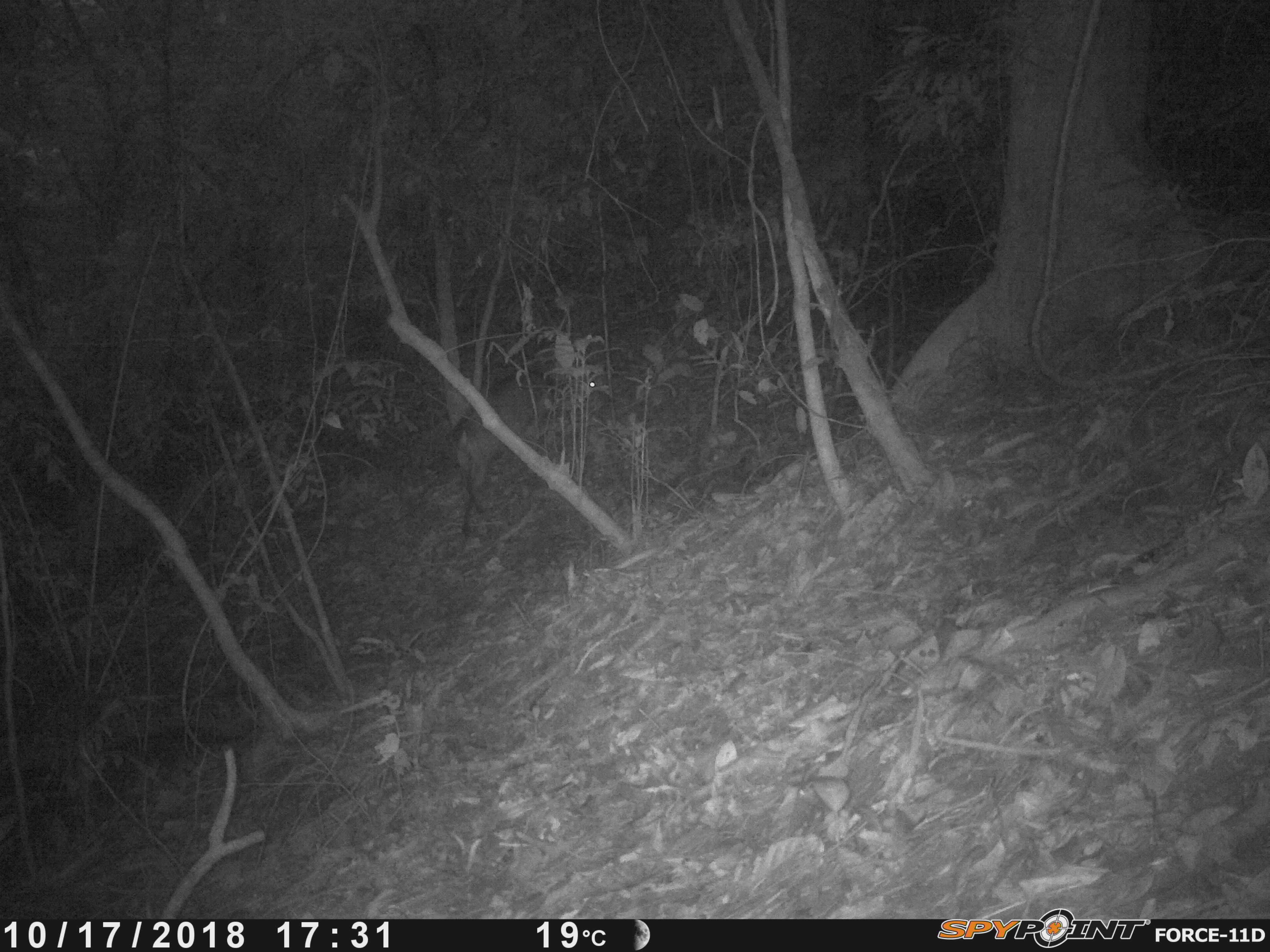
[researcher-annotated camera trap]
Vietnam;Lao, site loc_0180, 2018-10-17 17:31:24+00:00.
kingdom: Animalia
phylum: Chordata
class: Mammalia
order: Artiodactyla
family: Cervidae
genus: Muntiacus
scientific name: Muntiacus vuquangensis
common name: large-antlered muntjac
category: large antlered muntjac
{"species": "large antlered muntjac (large-antlered muntjac) (Muntiacus vuquangensis)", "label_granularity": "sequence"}